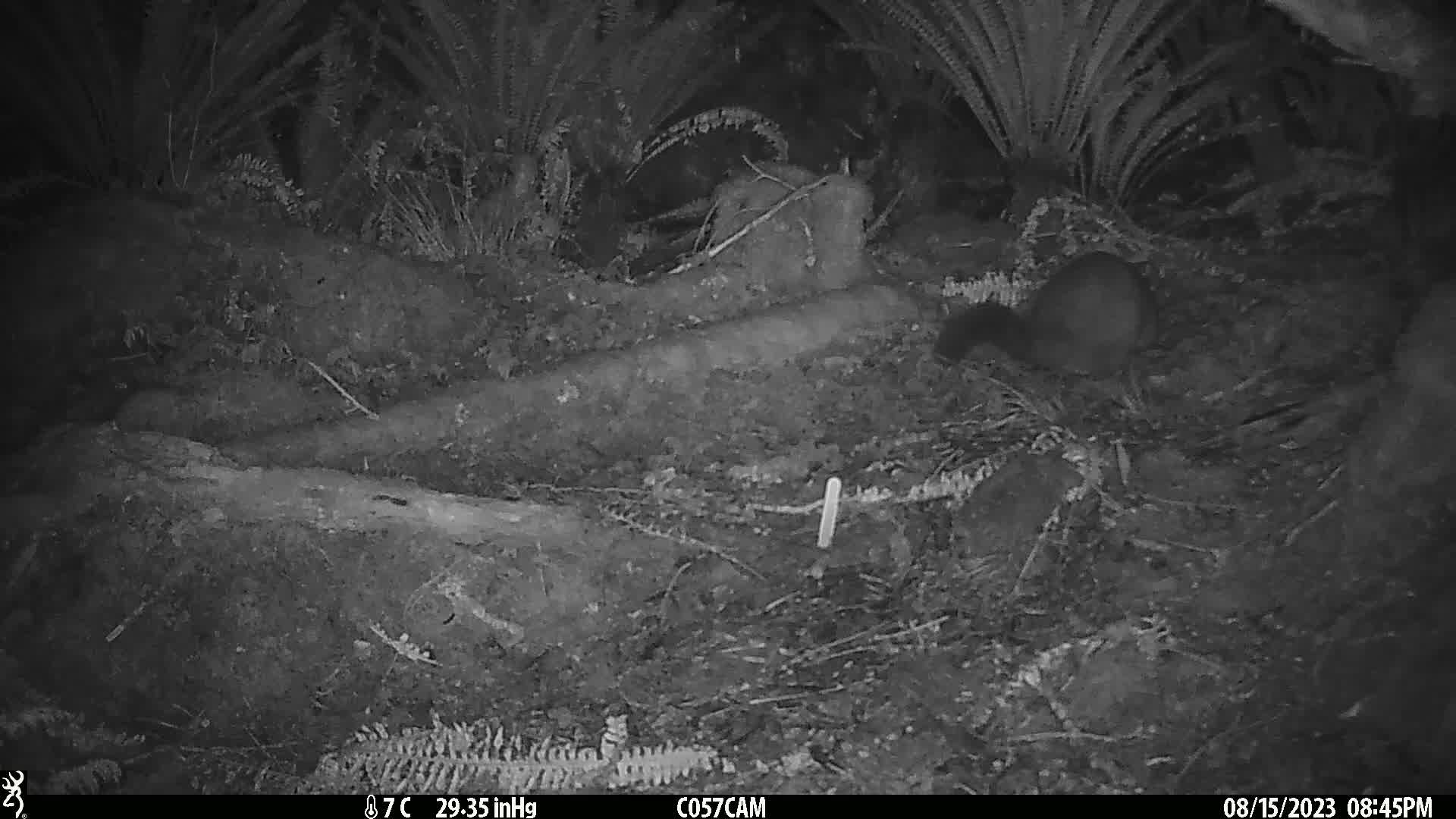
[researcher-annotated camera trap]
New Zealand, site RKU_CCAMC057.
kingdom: Animalia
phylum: Chordata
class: Mammalia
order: Diprotodontia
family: Phalangeridae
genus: Trichosurus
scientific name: Trichosurus vulpecula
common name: common brushtail possum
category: possum